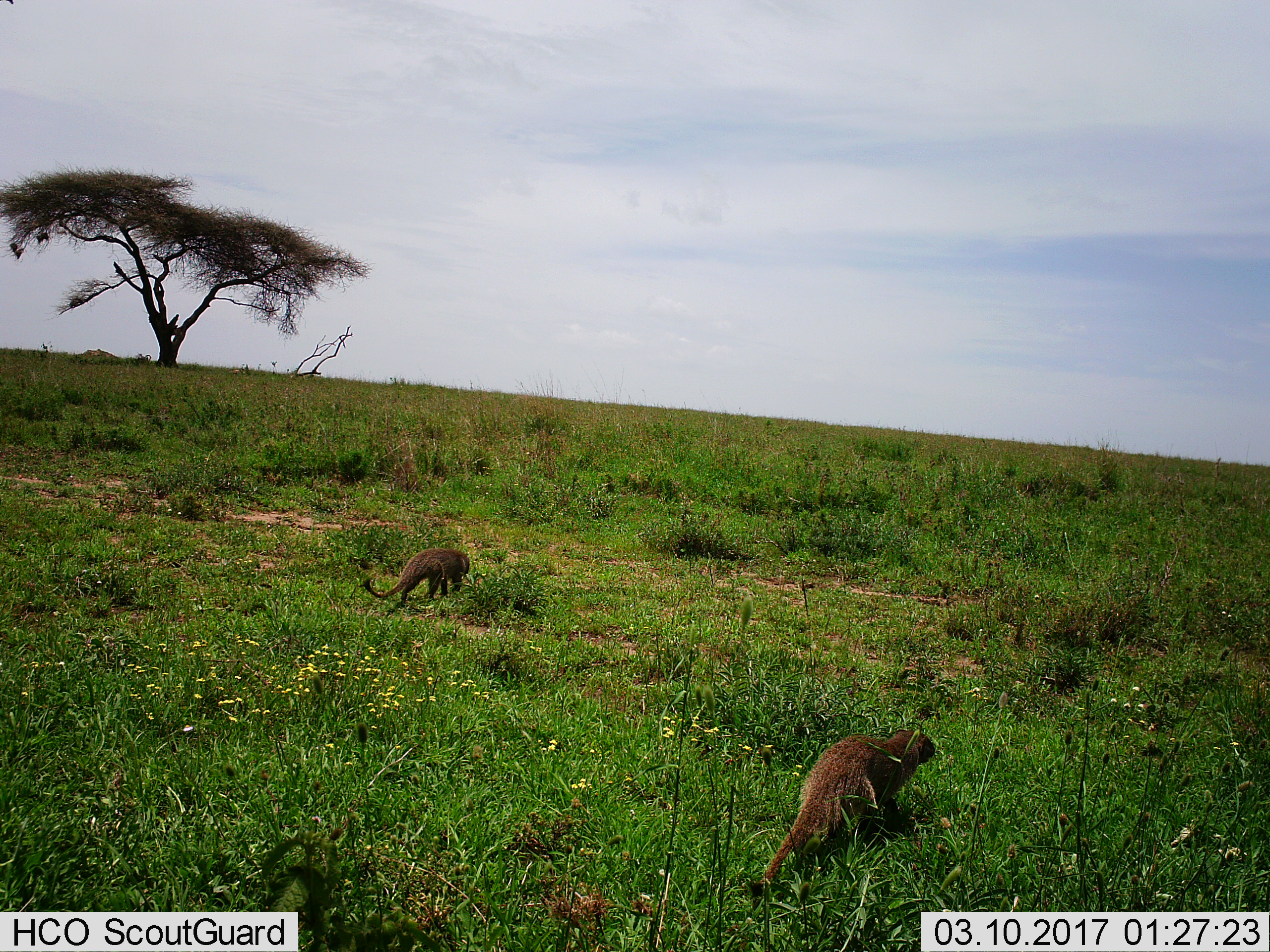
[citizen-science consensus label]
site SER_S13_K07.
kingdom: Animalia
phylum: Chordata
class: Mammalia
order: Carnivora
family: Herpestidae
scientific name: Herpestidae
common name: mongoose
Mongoose (Herpestidae), count 2. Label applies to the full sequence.